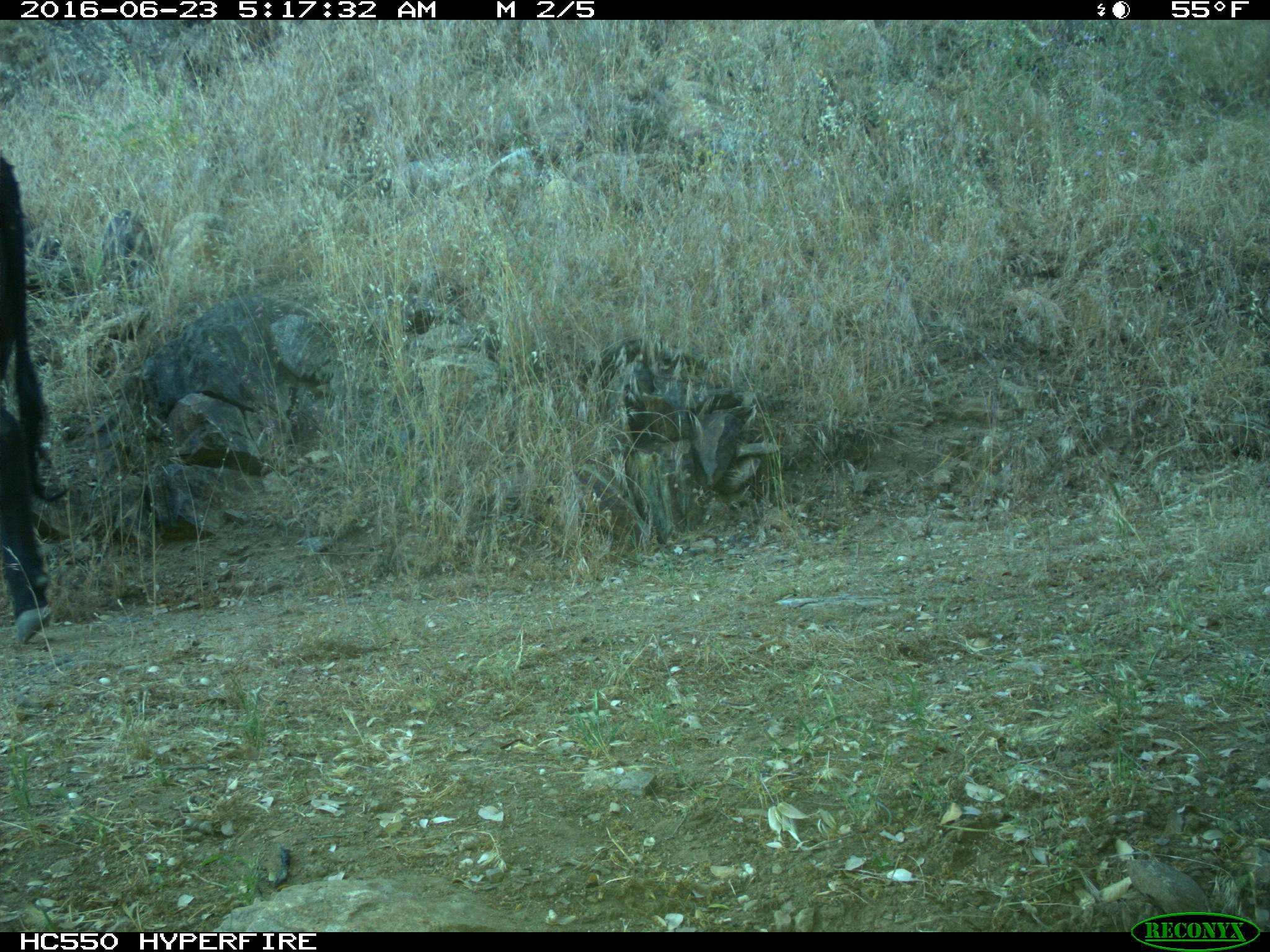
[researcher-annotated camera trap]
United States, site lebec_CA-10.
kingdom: Animalia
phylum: Chordata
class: Mammalia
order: Artiodactyla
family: Bovidae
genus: Bos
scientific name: Bos taurus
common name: domestic cow